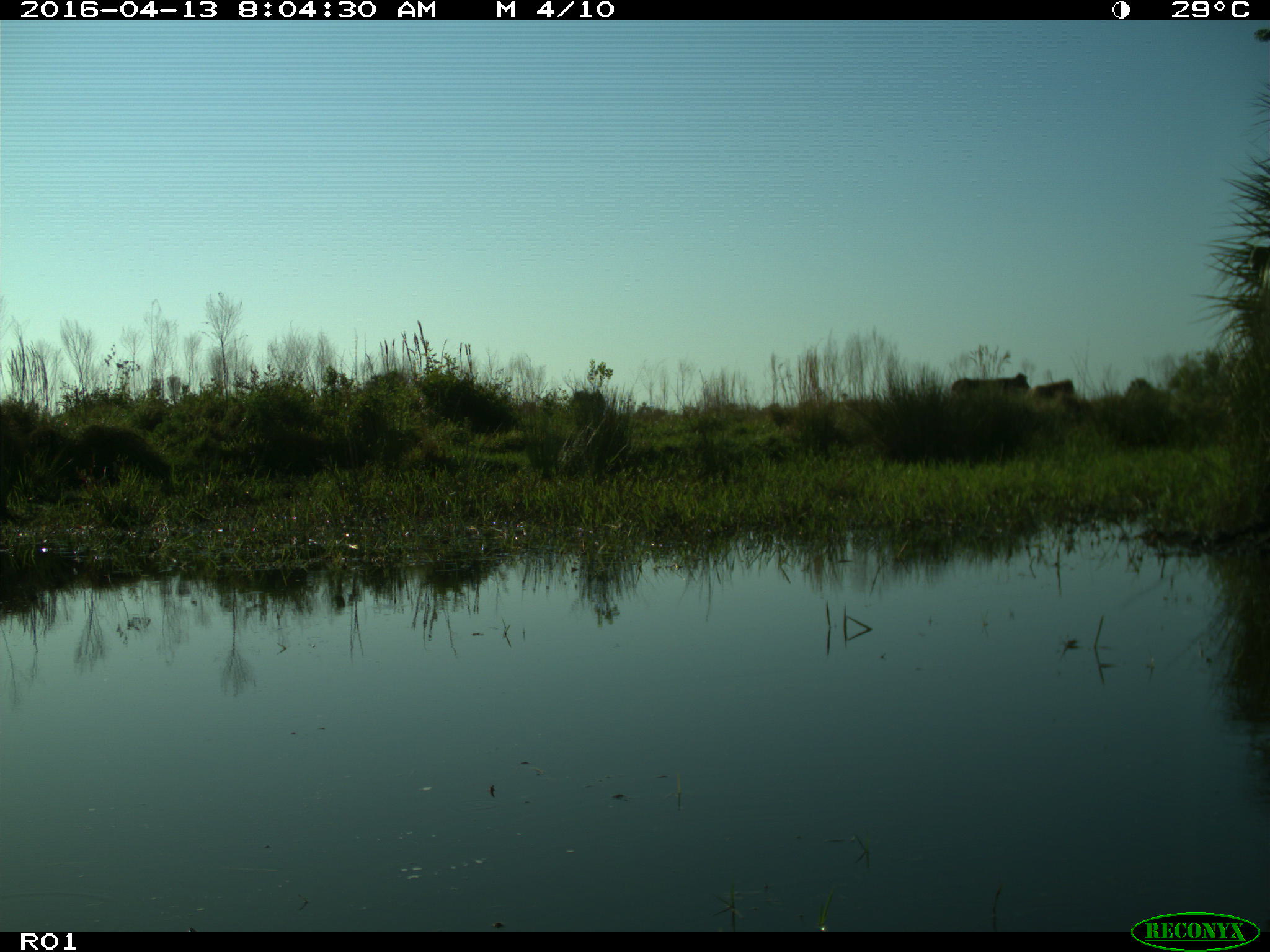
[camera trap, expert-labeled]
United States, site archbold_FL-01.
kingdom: Animalia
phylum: Chordata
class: Mammalia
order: Artiodactyla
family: Bovidae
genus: Bos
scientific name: Bos taurus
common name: domestic cow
Bos taurus (domestic cow).